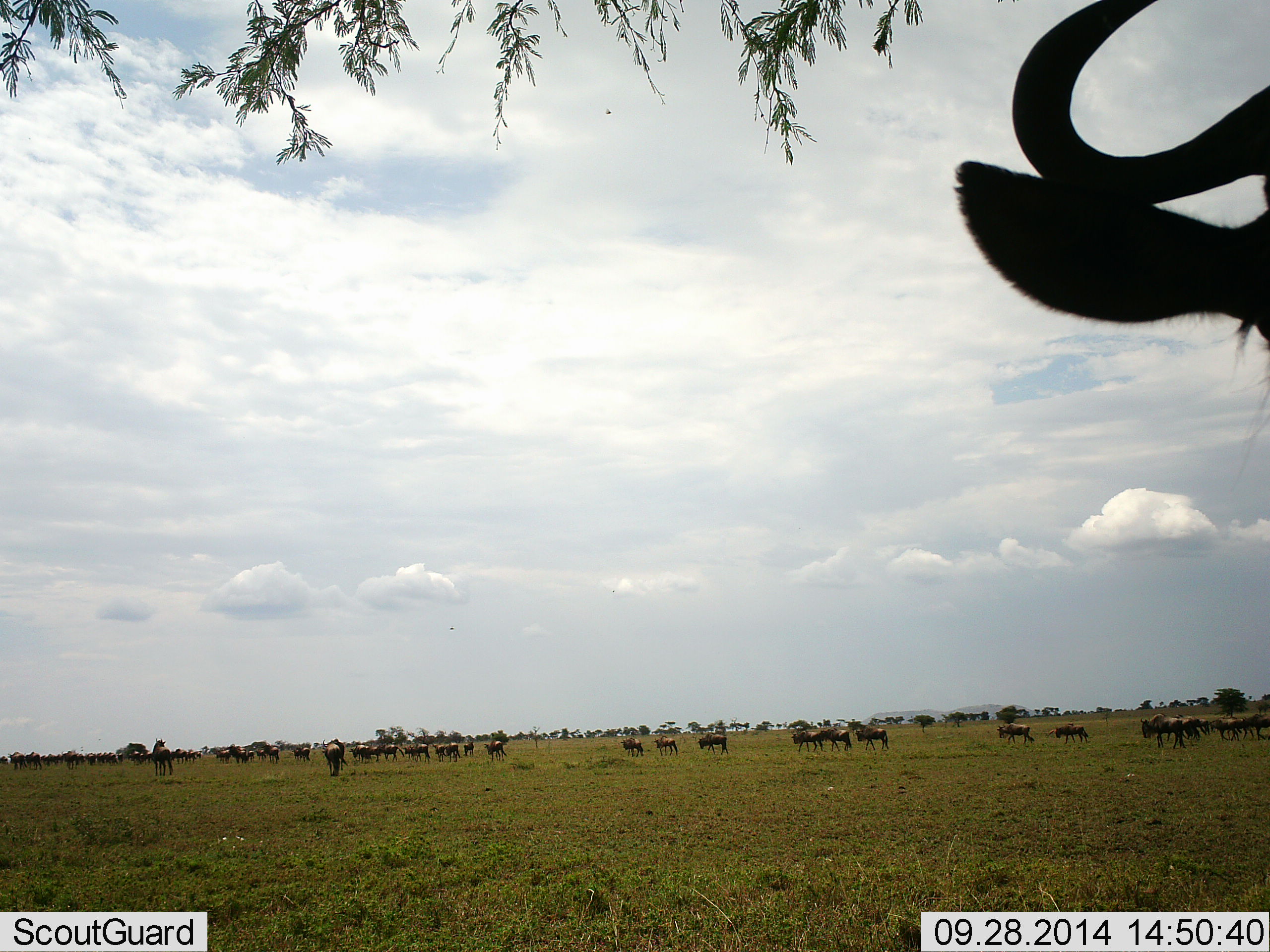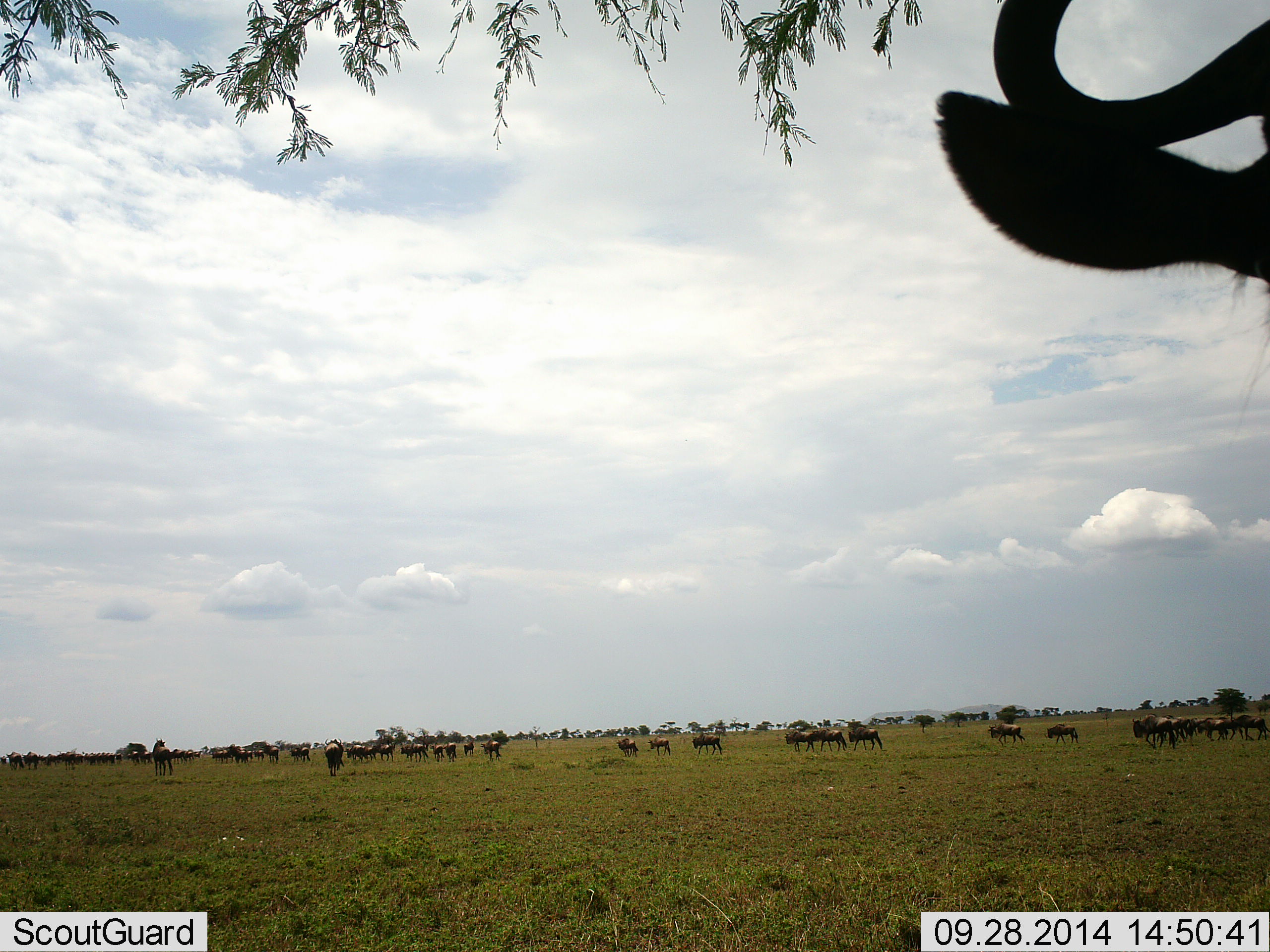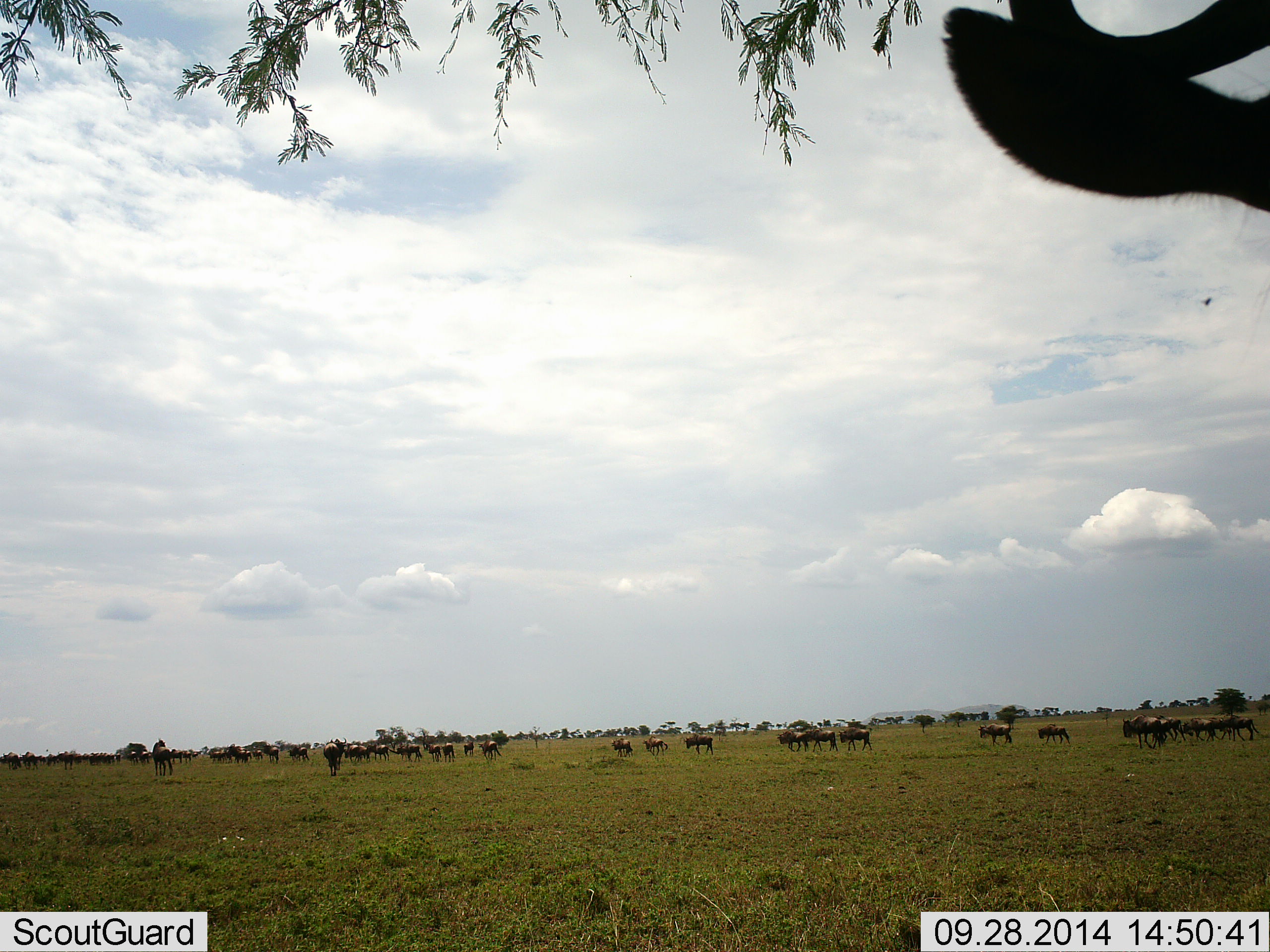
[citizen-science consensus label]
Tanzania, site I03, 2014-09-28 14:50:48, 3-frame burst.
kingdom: Animalia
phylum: Chordata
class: Mammalia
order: Artiodactyla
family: Bovidae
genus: Connochaetes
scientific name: Connochaetes taurinus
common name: blue wildebeest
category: wildebeest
Wildebeest (blue wildebeest) (Connochaetes taurinus), count 51+. Behavior (volunteer vote fractions): standing 50%, resting 20%, moving 90%, interacting 10%. Young present (vote fraction): 0%. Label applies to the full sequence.